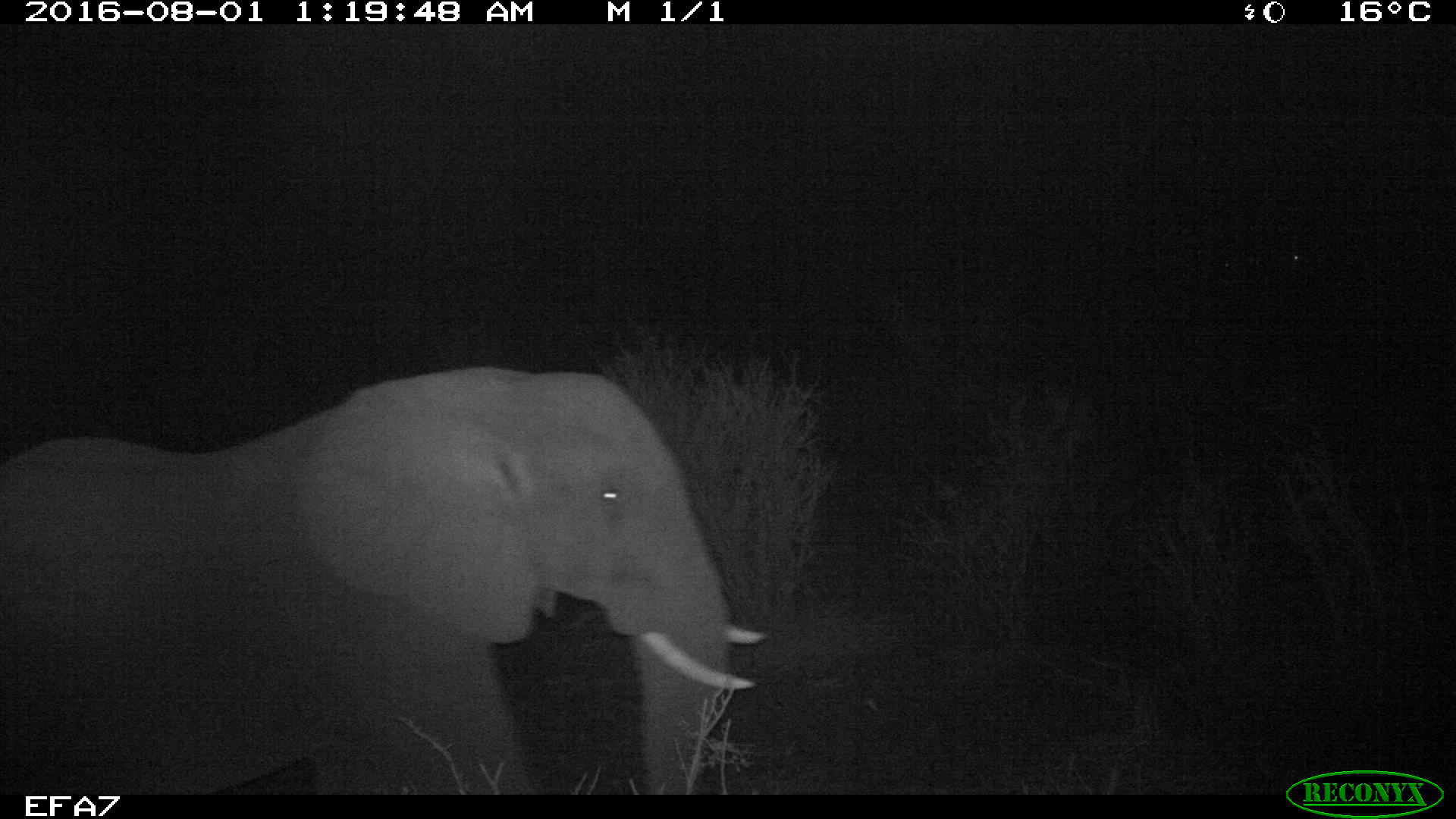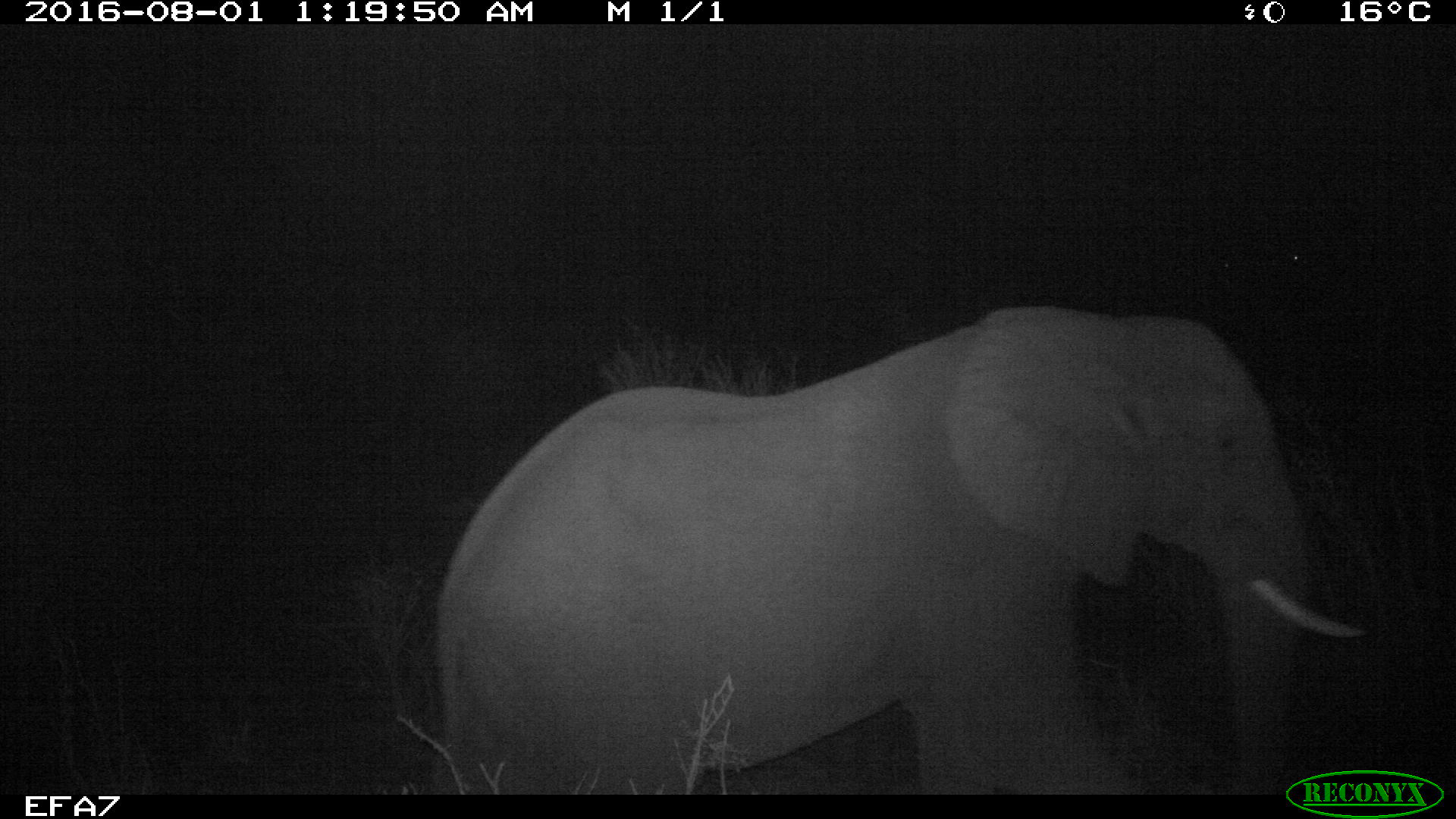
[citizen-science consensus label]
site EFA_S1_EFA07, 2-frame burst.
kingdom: Animalia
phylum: Chordata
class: Mammalia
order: Proboscidea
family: Elephantidae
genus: Loxodonta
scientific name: Loxodonta africana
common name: african bush elephant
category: elephant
Elephant (african bush elephant) (Loxodonta africana), count 1. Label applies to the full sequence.